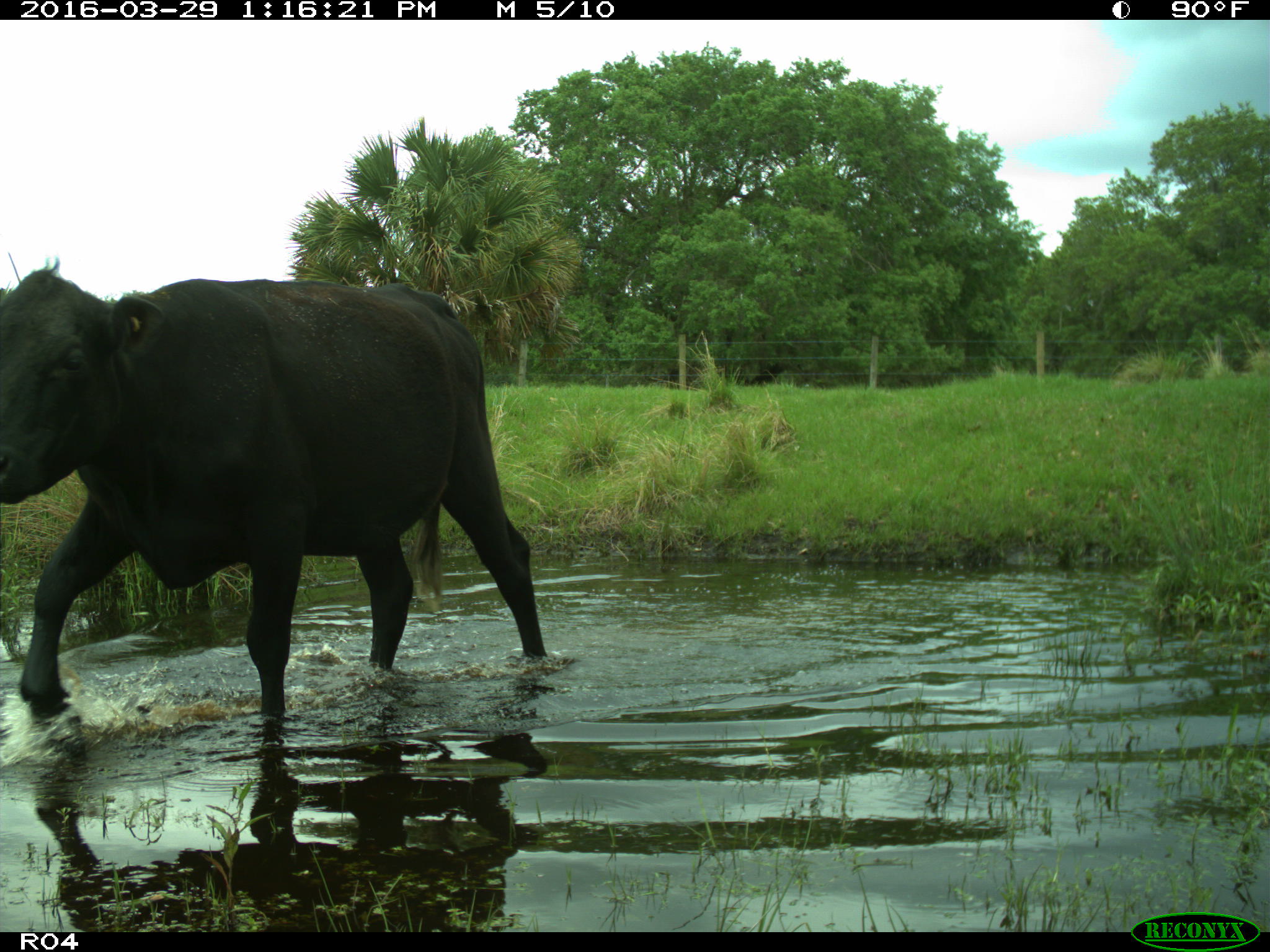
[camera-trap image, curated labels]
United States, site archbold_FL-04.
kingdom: Animalia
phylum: Chordata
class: Mammalia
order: Artiodactyla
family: Bovidae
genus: Bos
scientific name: Bos taurus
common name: domestic cow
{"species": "Bos taurus (domestic cow)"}